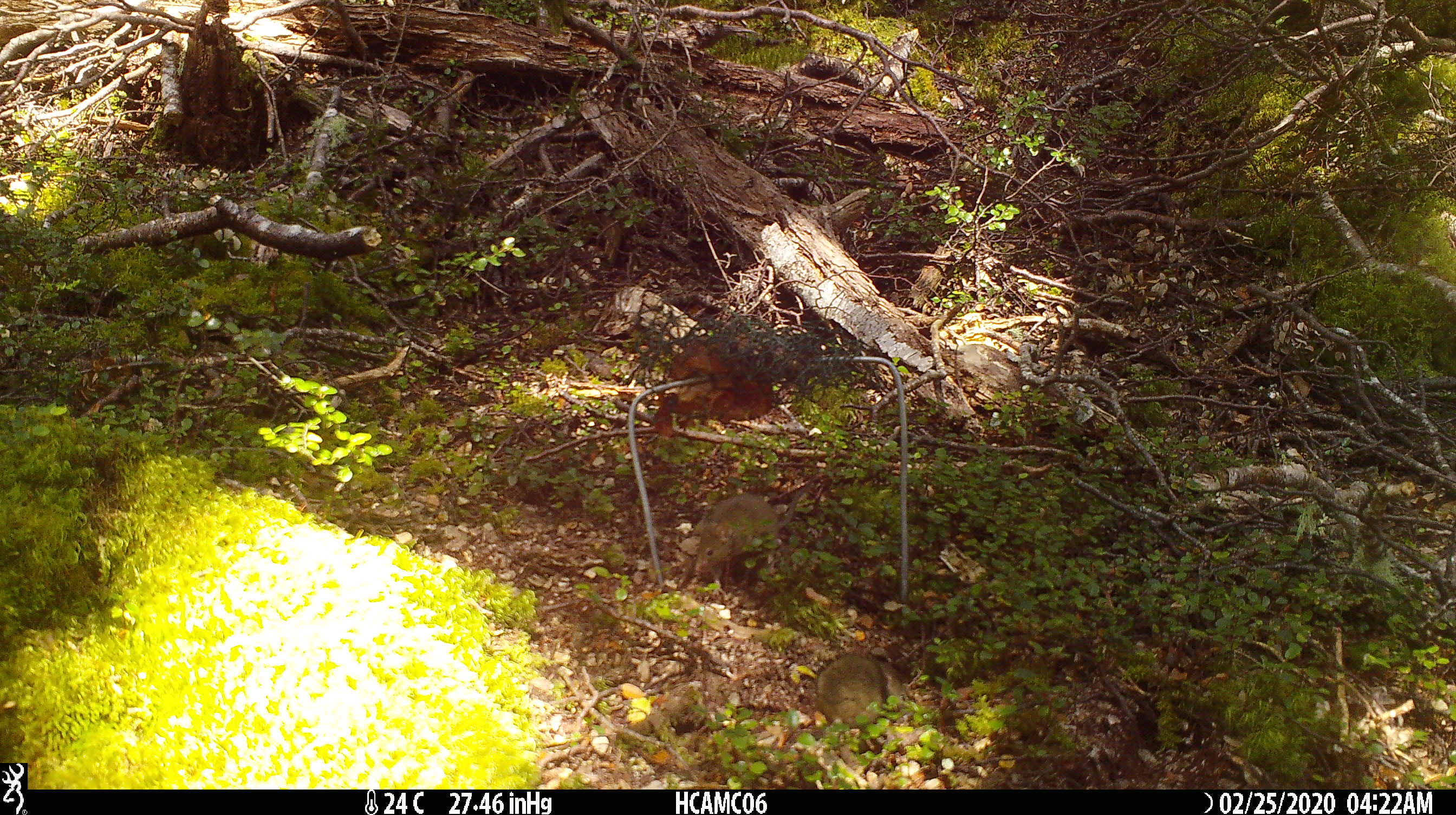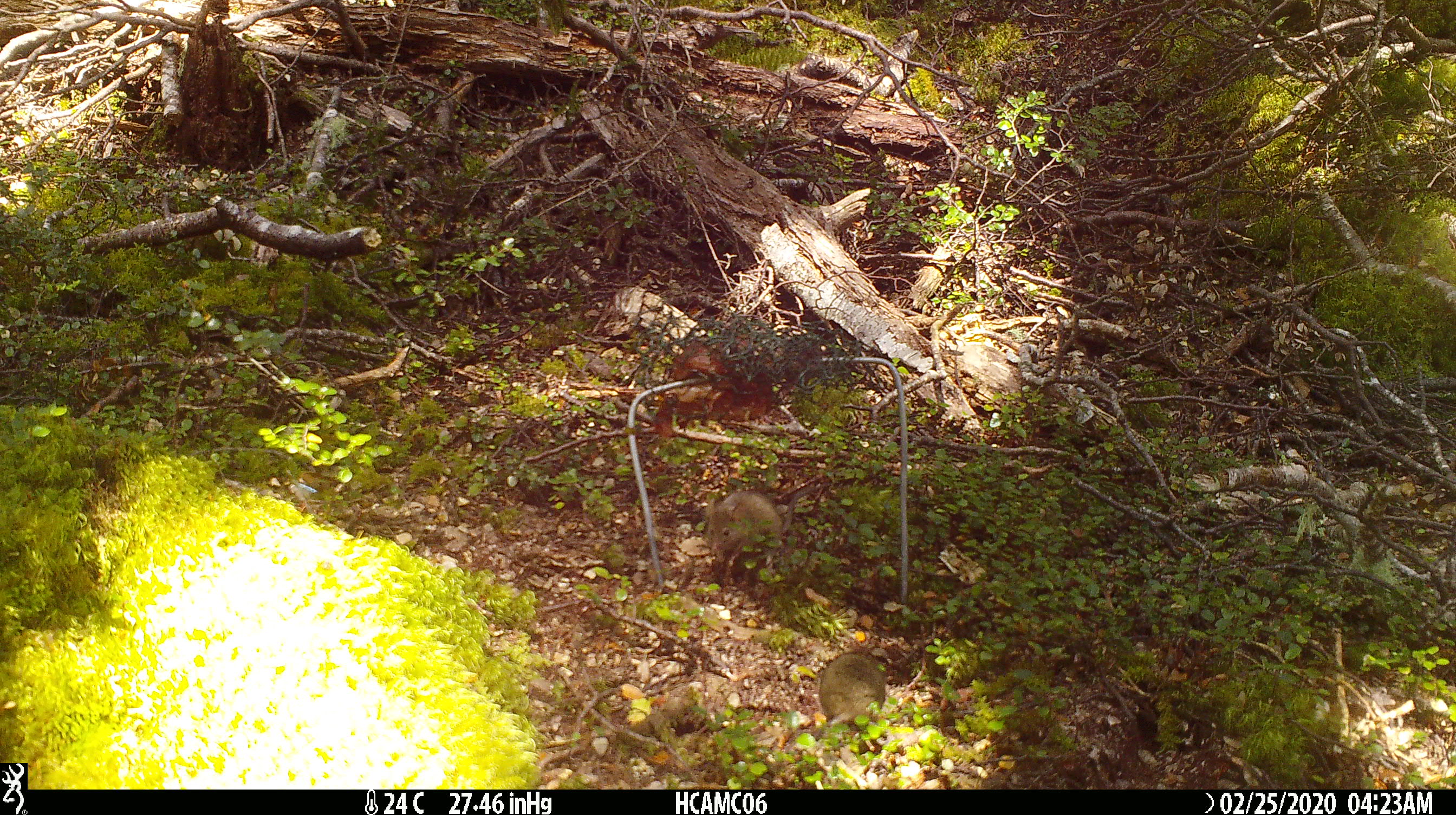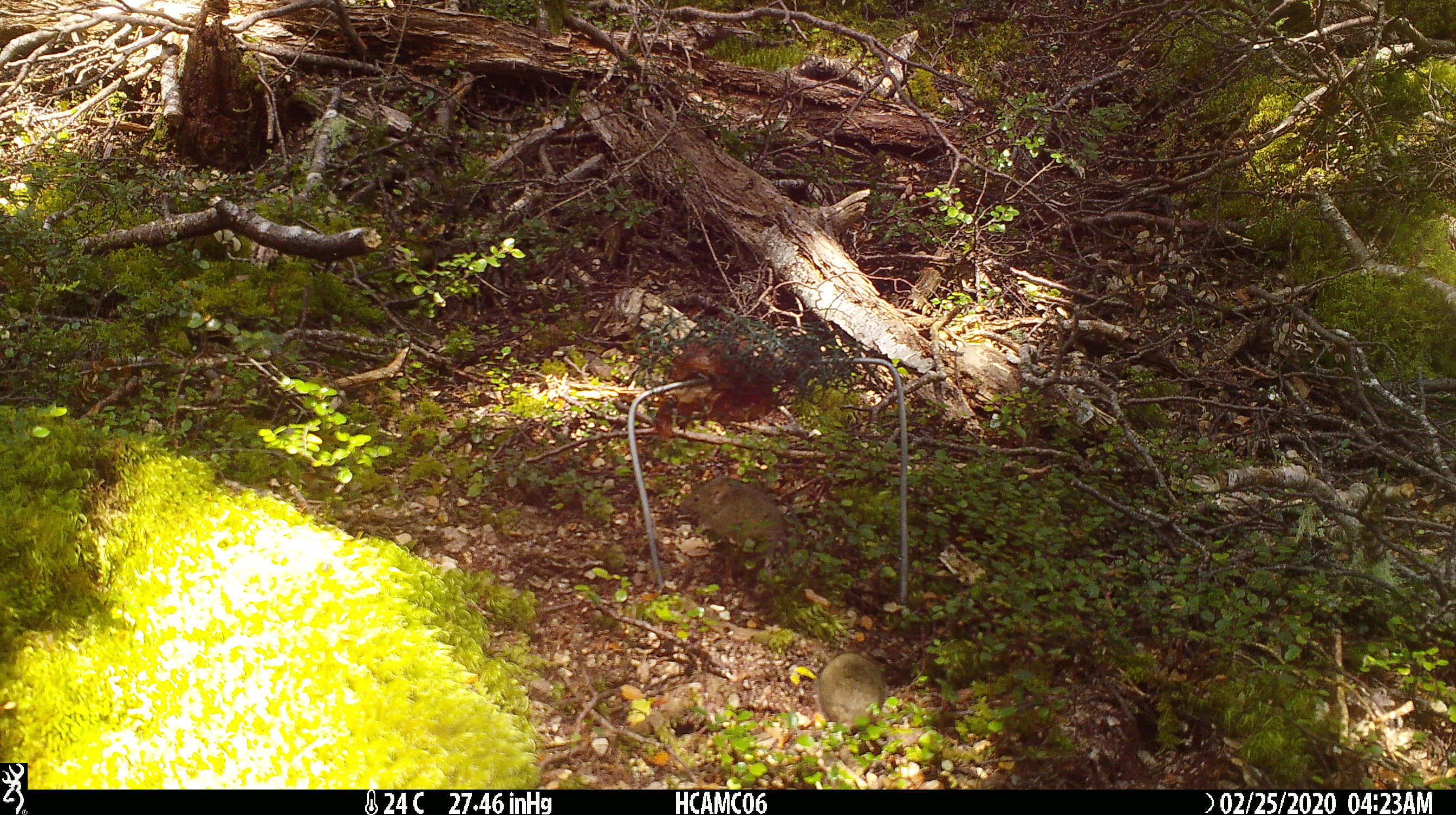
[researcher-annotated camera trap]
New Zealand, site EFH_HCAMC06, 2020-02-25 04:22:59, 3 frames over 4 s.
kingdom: Animalia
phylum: Chordata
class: Mammalia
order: Rodentia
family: Muridae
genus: Mus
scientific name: Mus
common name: mouse